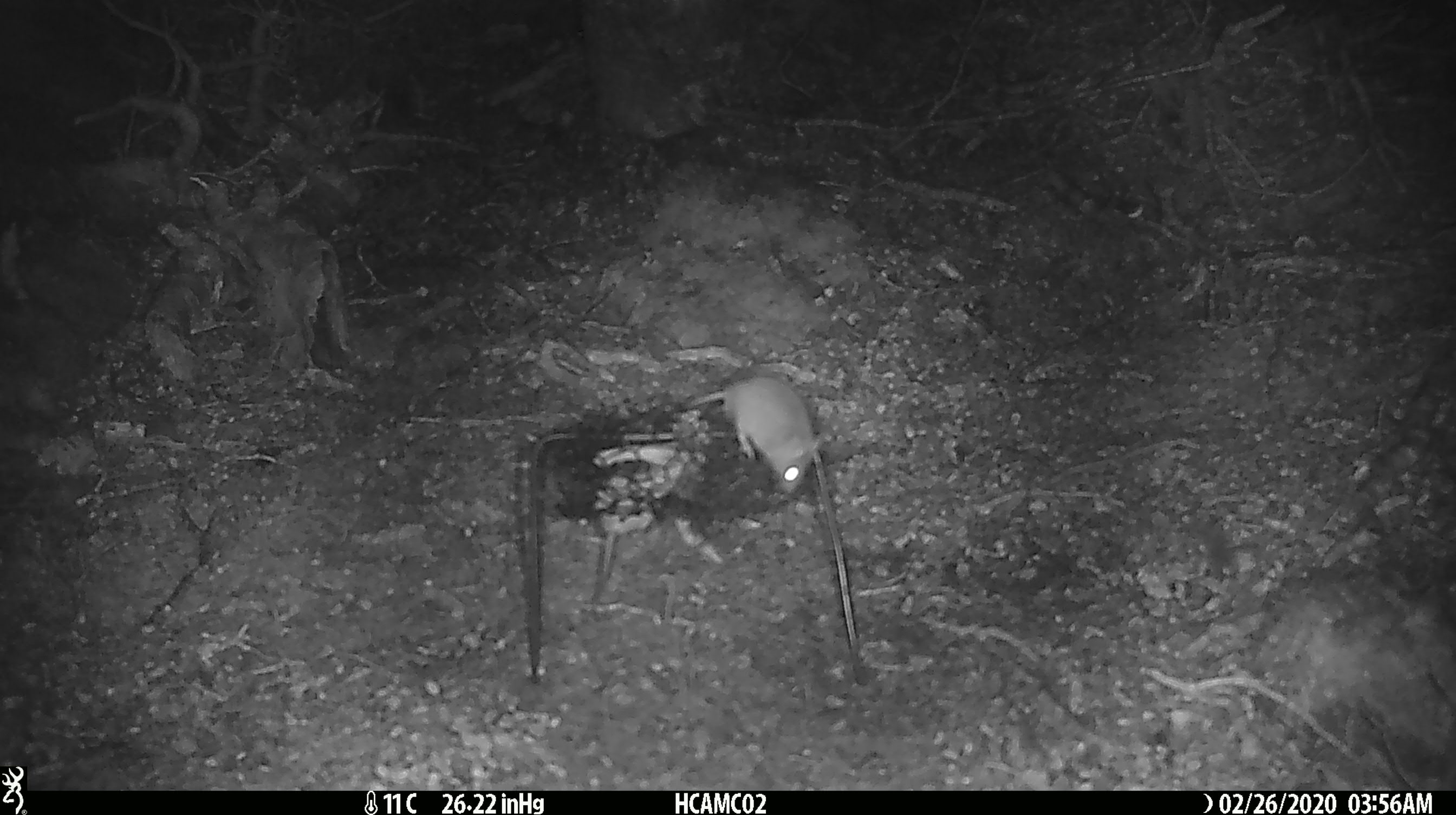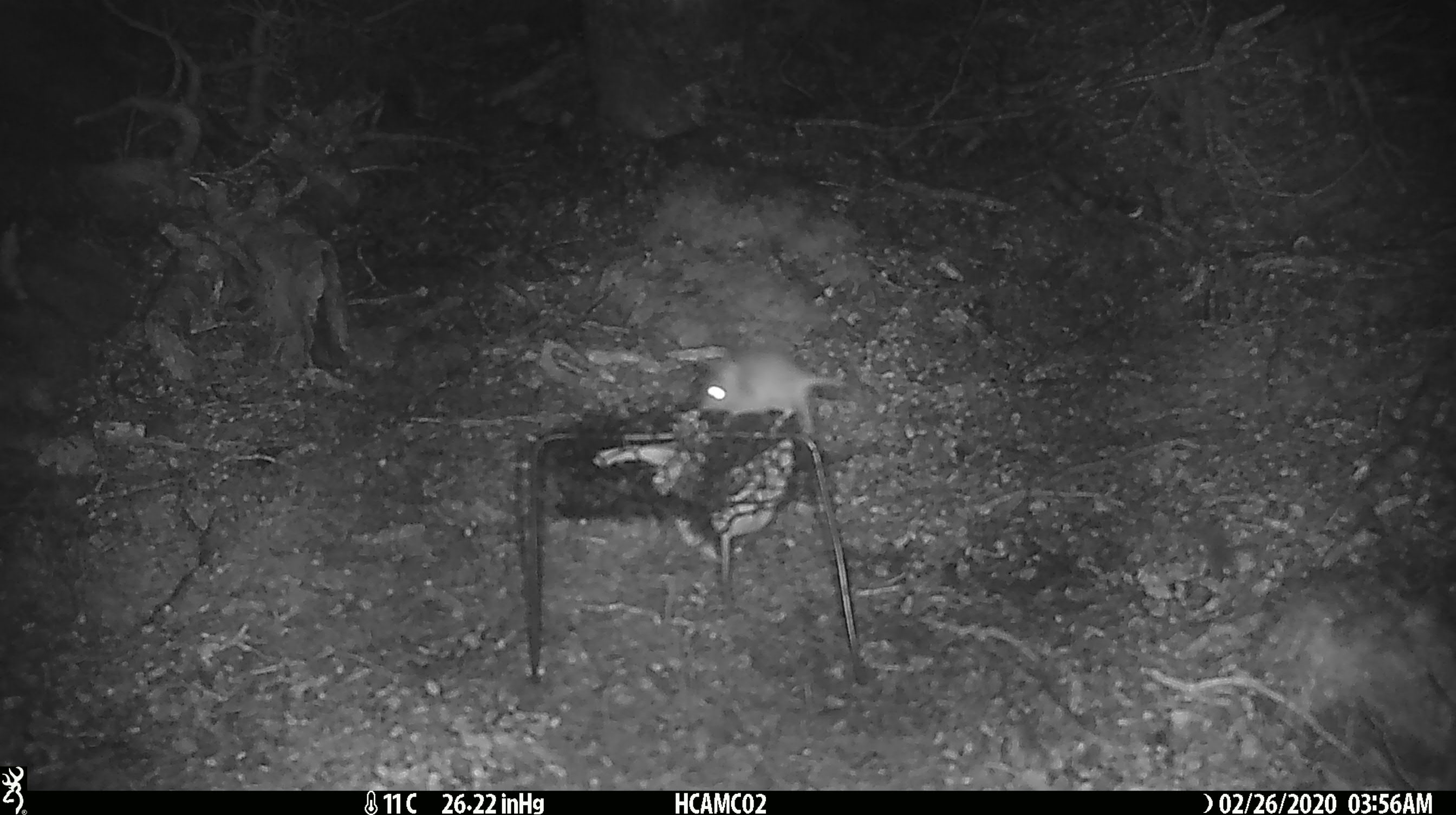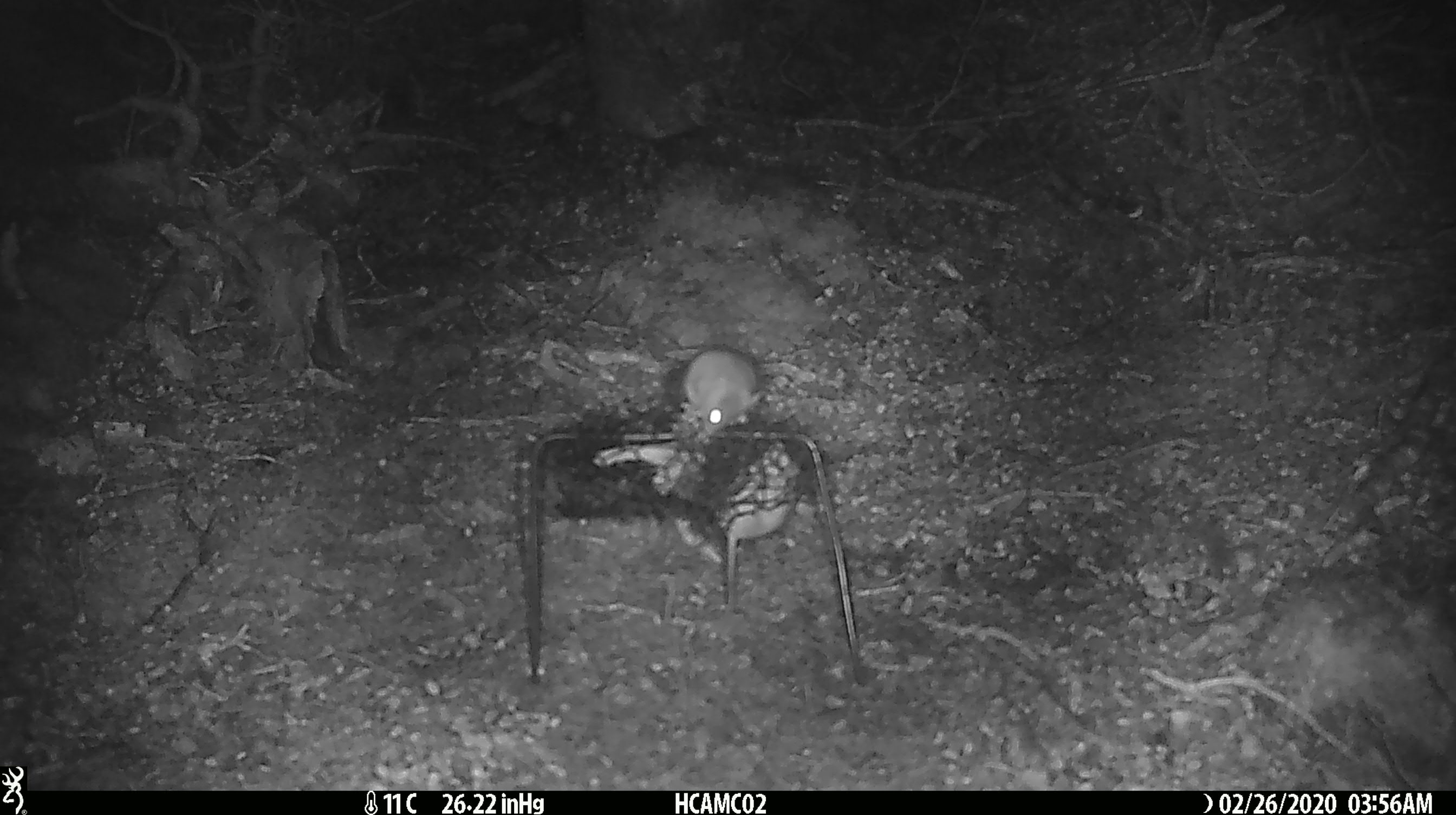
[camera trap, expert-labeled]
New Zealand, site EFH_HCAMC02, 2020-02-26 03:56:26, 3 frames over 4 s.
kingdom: Animalia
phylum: Chordata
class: Mammalia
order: Rodentia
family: Muridae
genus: Mus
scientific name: Mus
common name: mouse